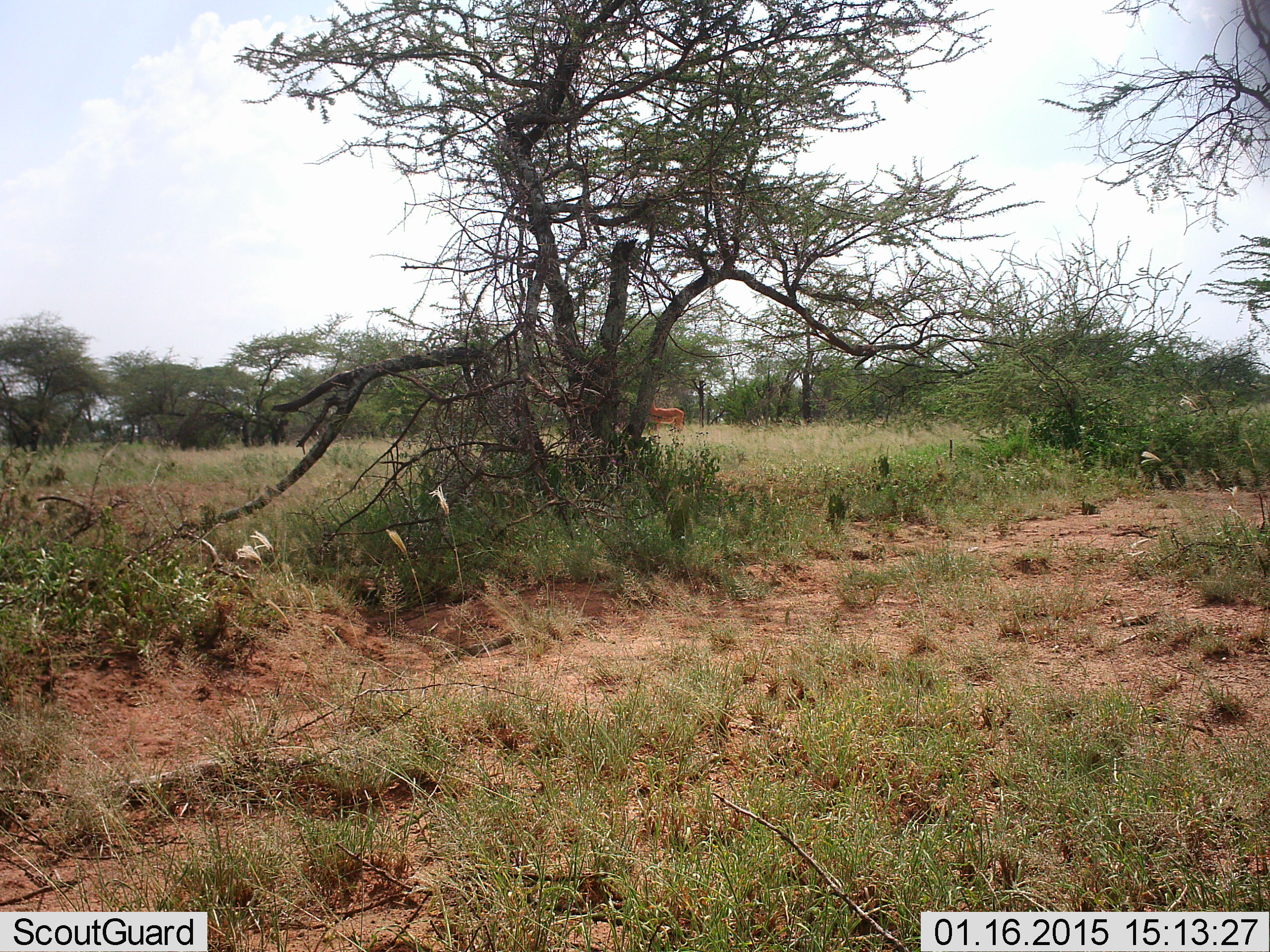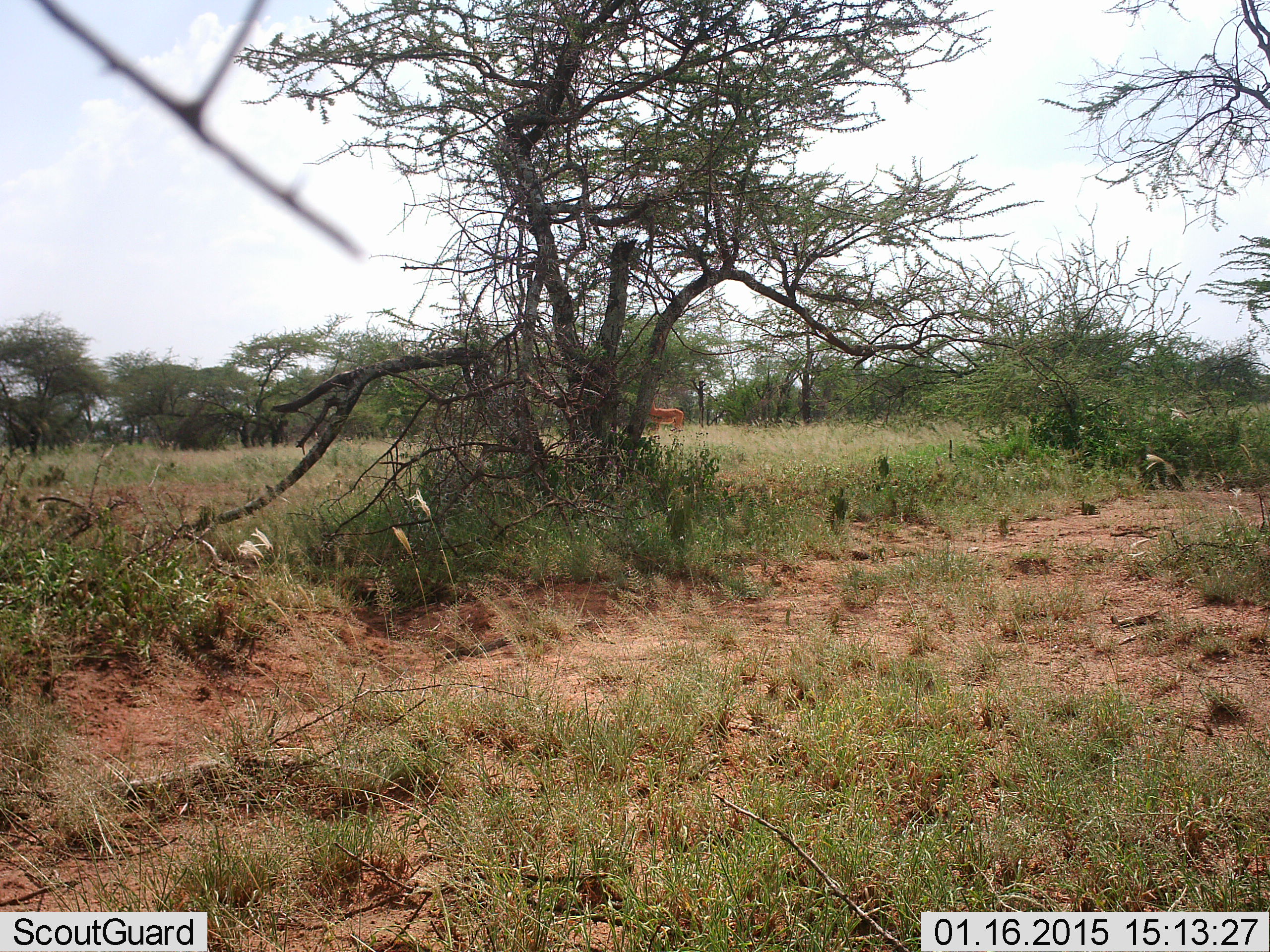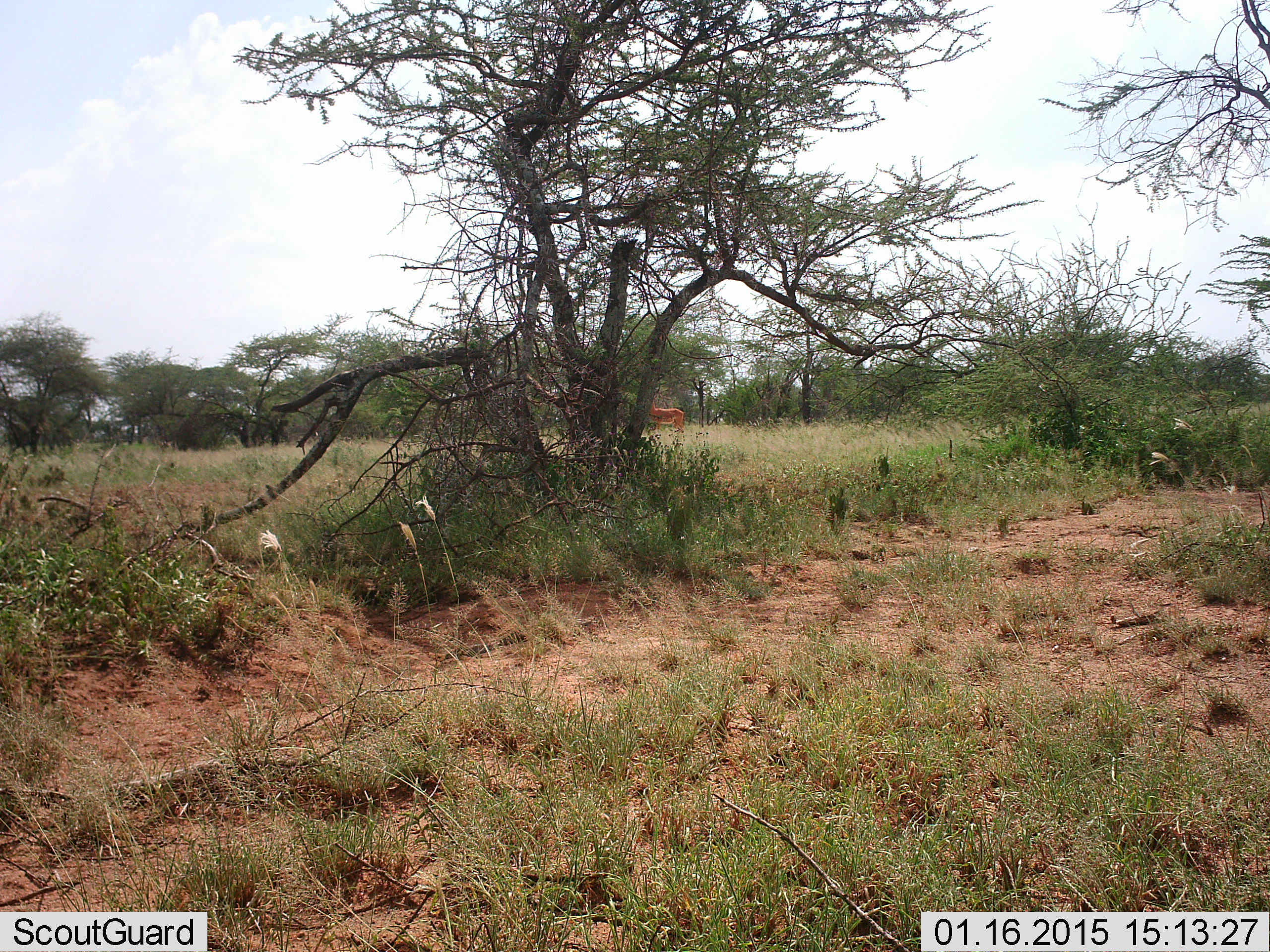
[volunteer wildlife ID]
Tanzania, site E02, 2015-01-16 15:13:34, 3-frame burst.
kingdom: Animalia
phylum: Chordata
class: Mammalia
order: Artiodactyla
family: Bovidae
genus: Aepyceros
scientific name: Aepyceros melampus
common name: impala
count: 1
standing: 100%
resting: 0%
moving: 0%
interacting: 0%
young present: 0%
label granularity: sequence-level